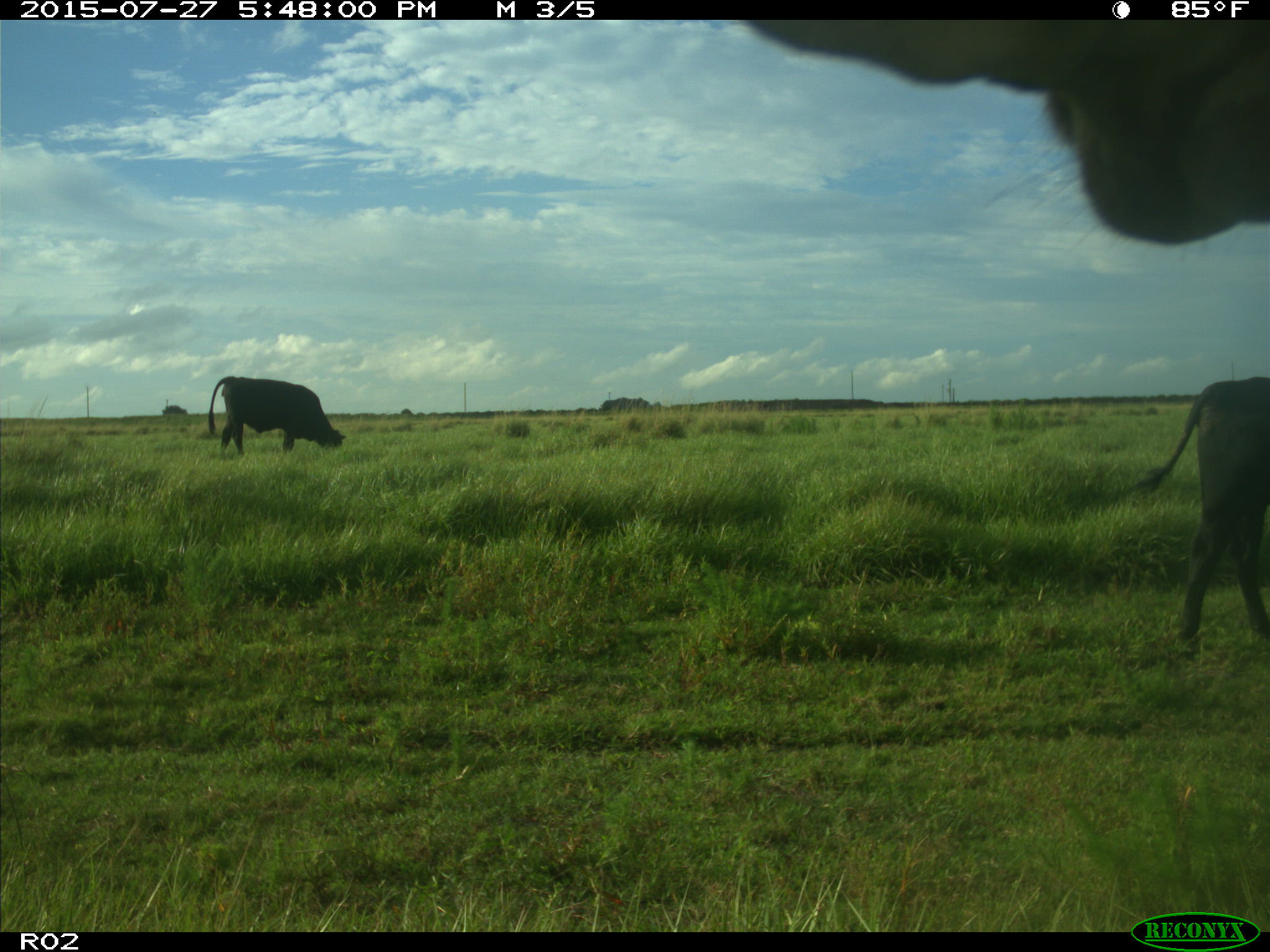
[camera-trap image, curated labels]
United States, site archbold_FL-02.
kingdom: Animalia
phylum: Chordata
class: Mammalia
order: Artiodactyla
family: Bovidae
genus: Bos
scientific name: Bos taurus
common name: domestic cow